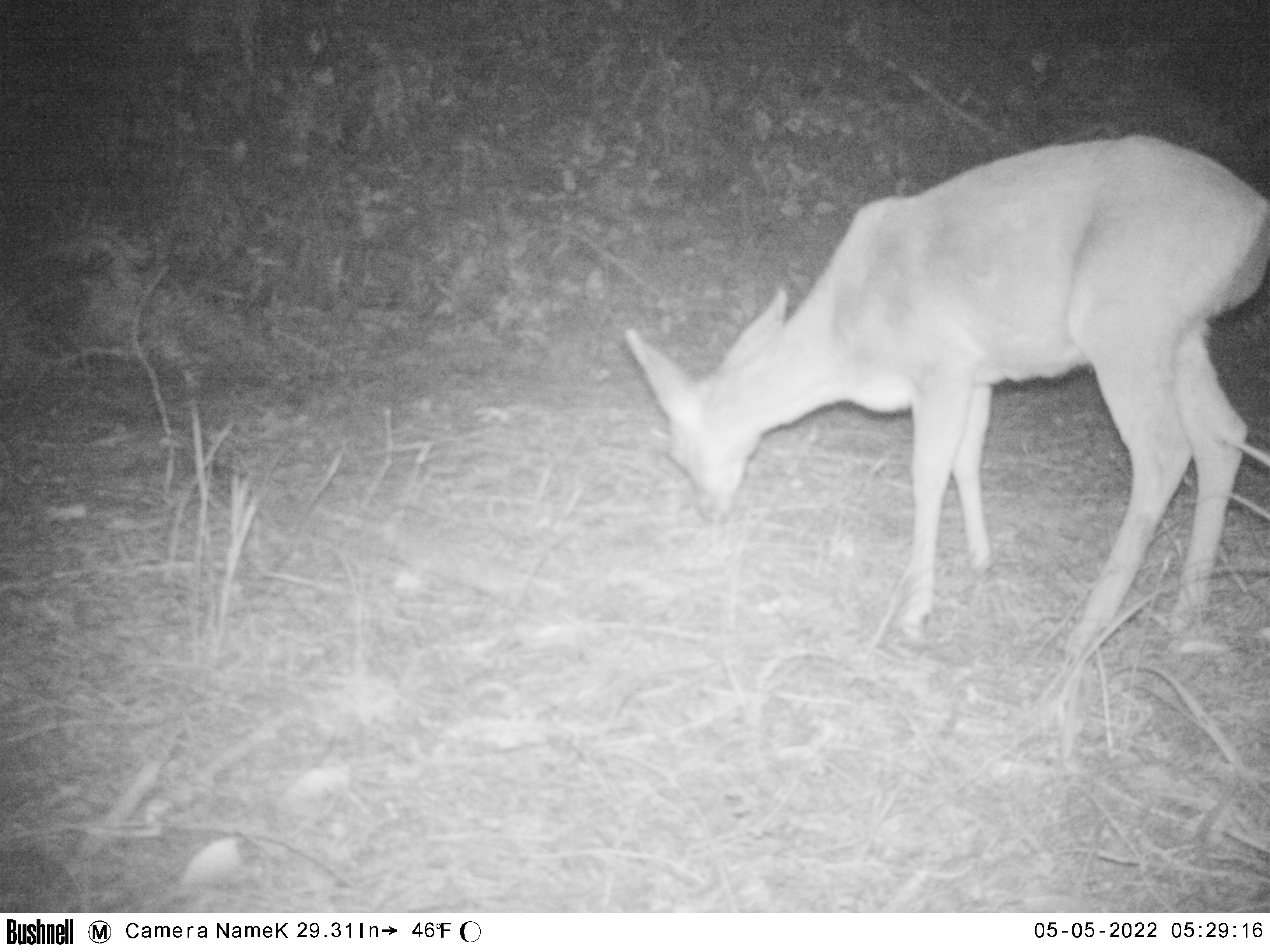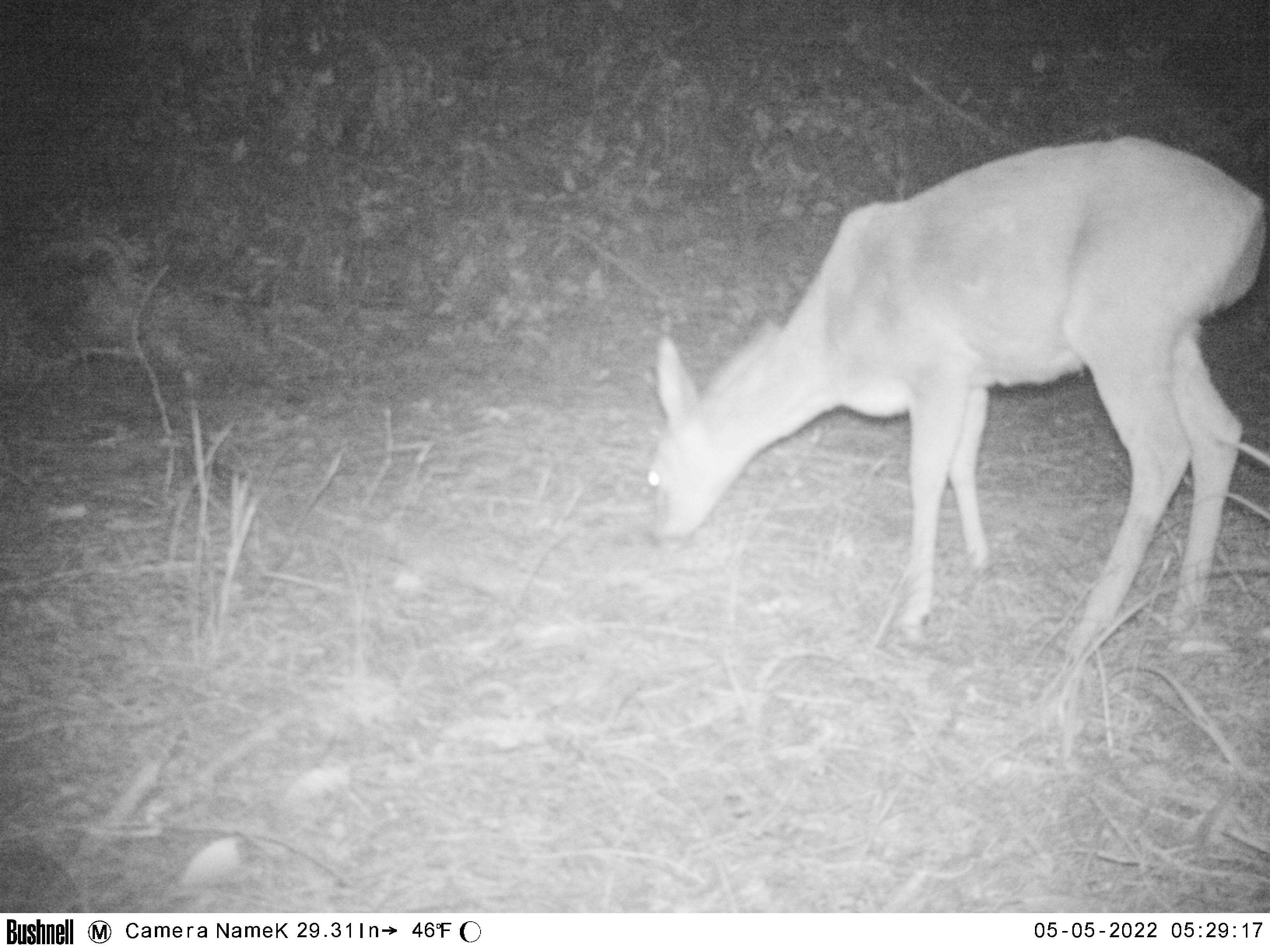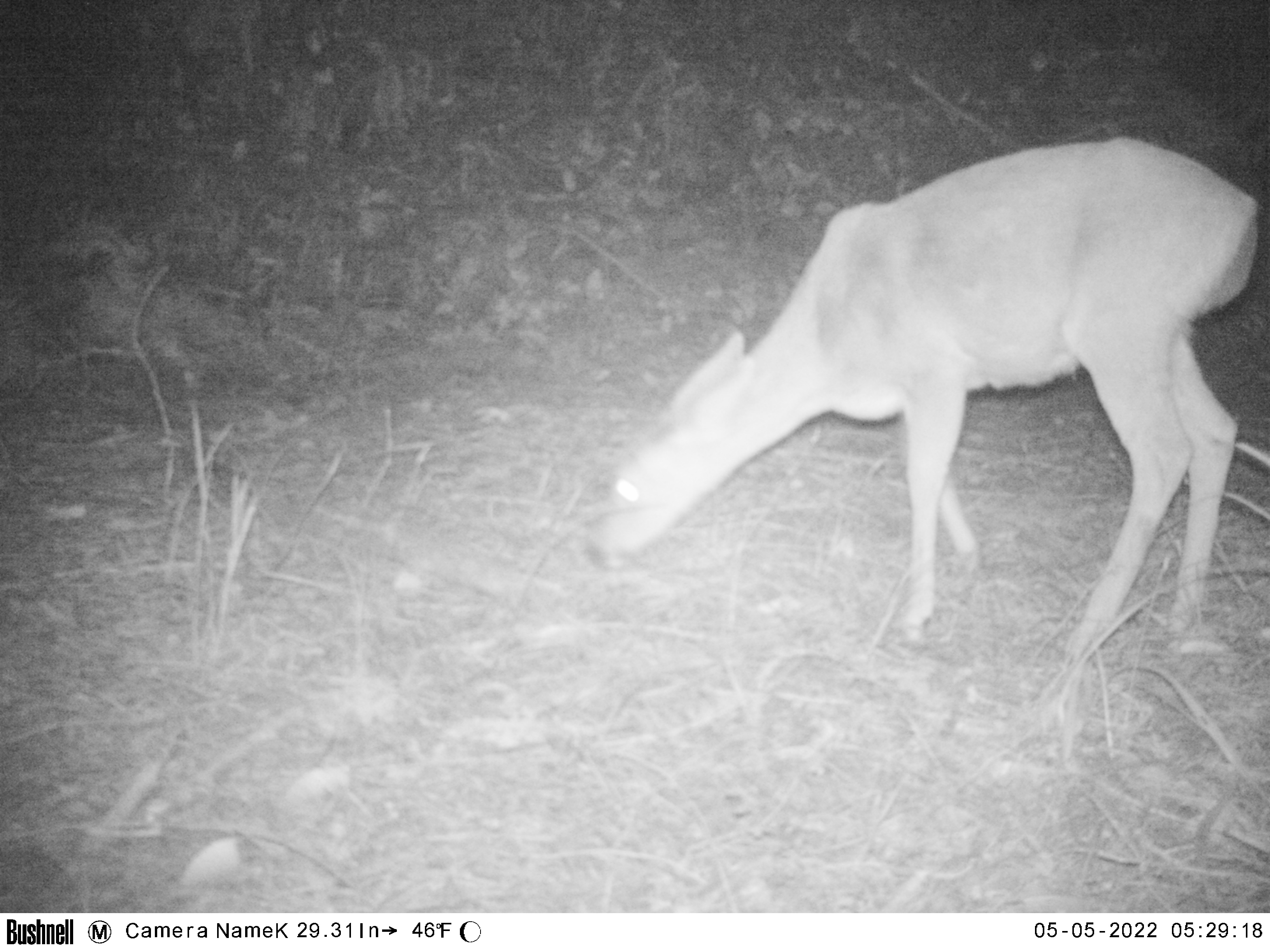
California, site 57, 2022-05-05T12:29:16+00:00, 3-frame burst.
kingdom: Animalia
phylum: Chordata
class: Mammalia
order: Artiodactyla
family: Cervidae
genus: Odocoileus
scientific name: Odocoileus hemionus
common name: mule deer